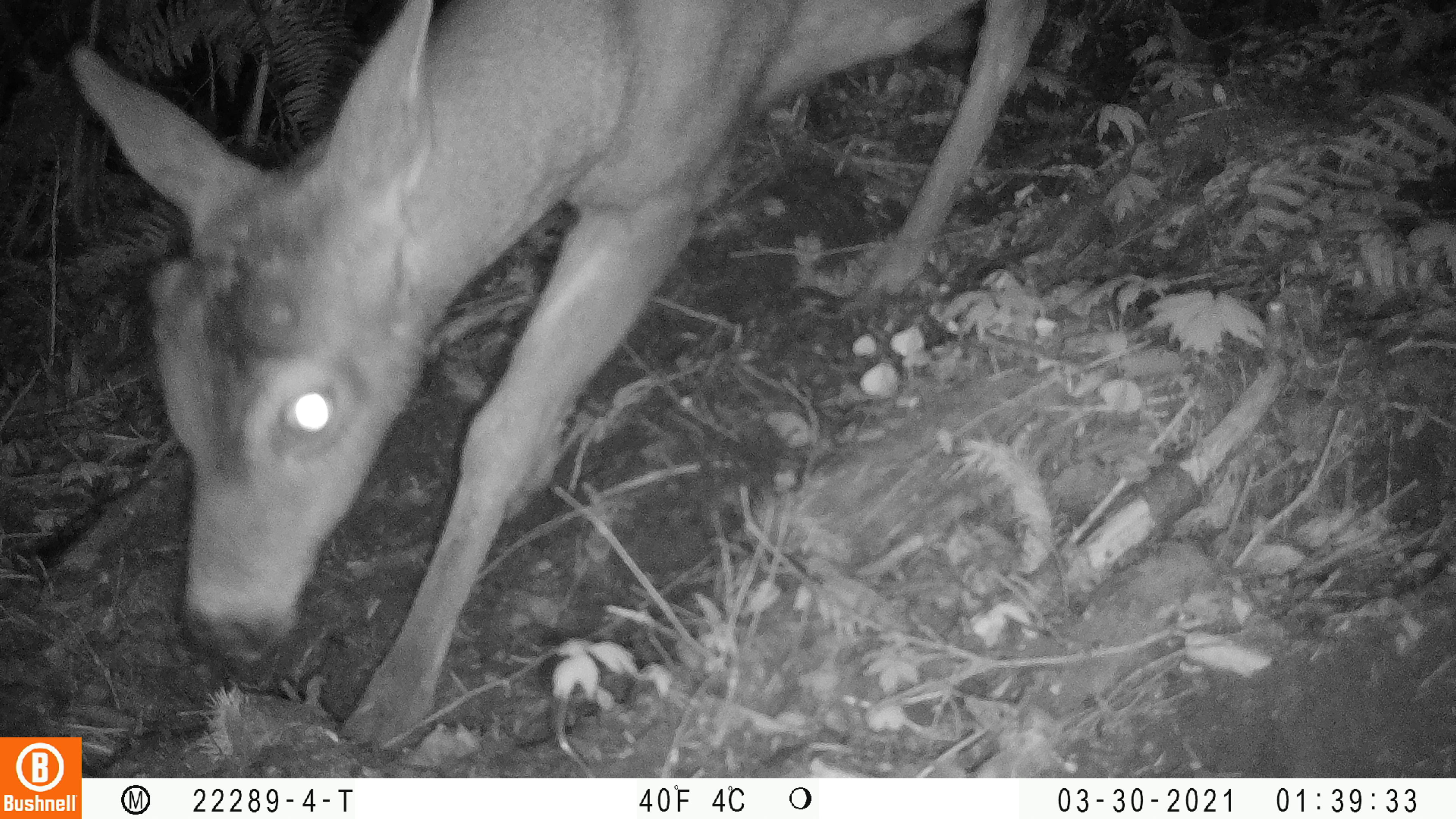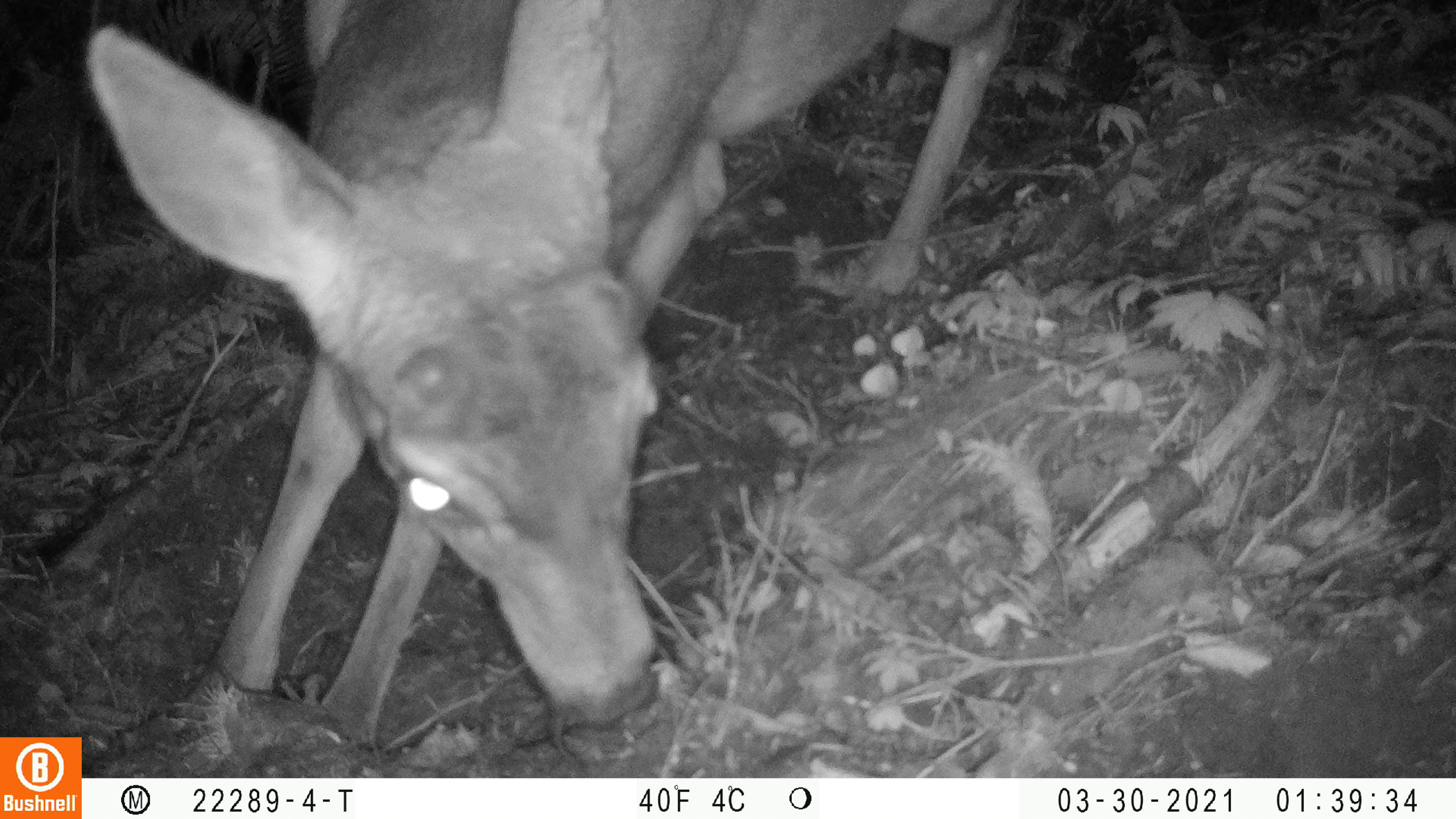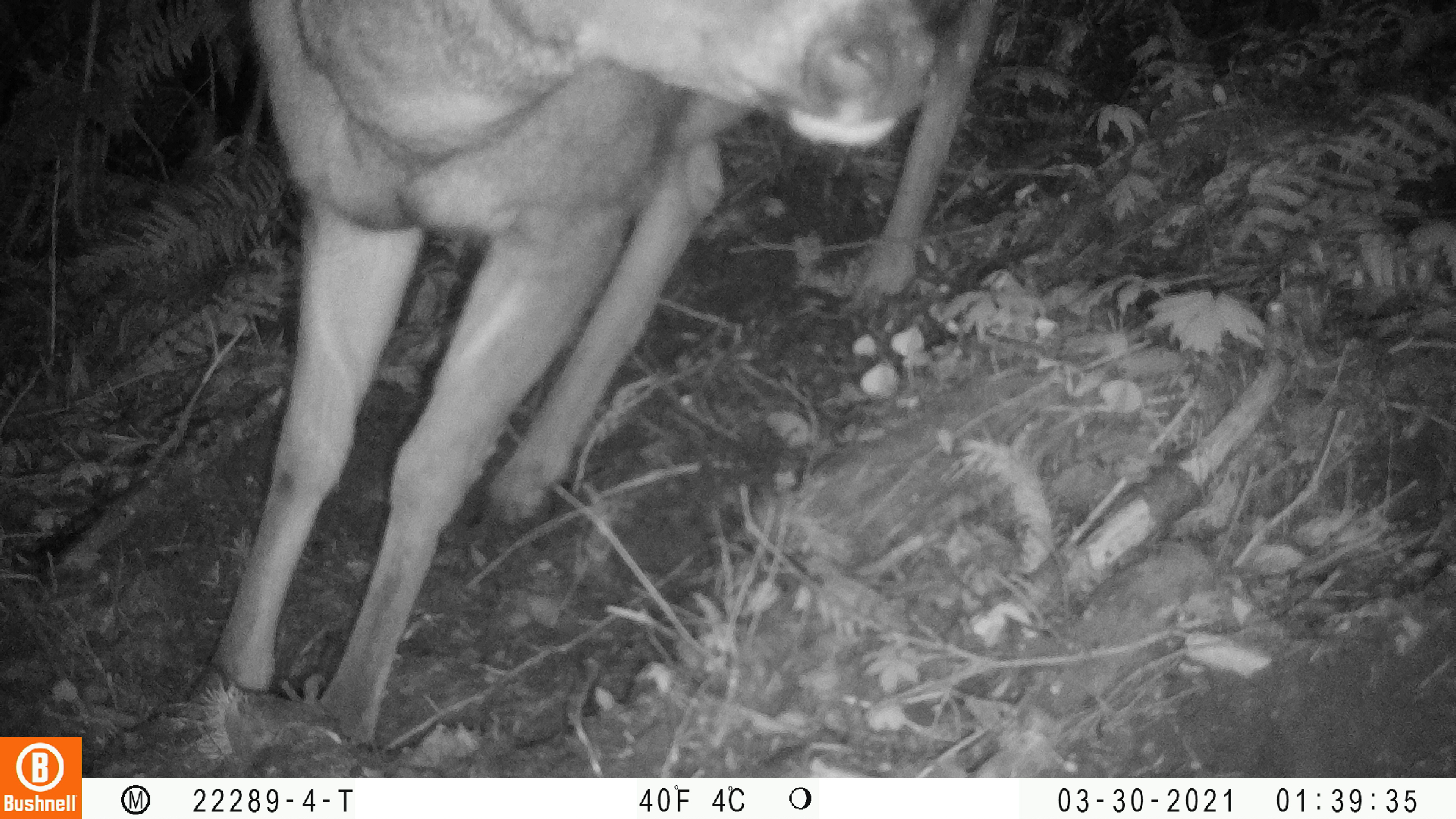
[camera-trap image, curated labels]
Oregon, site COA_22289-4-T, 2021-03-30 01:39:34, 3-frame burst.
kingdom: Animalia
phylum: Chordata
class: Mammalia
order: Artiodactyla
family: Cervidae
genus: Odocoileus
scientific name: Odocoileus hemionus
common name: black-tailed deer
Black-tailed deer (Odocoileus hemionus).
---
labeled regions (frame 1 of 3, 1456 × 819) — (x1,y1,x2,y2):
black-tailed deer: (85,0,1053,774)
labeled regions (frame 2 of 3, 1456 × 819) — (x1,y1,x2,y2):
black-tailed deer: (85,0,1034,776)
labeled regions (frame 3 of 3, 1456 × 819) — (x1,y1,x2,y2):
black-tailed deer: (158,0,1014,735)